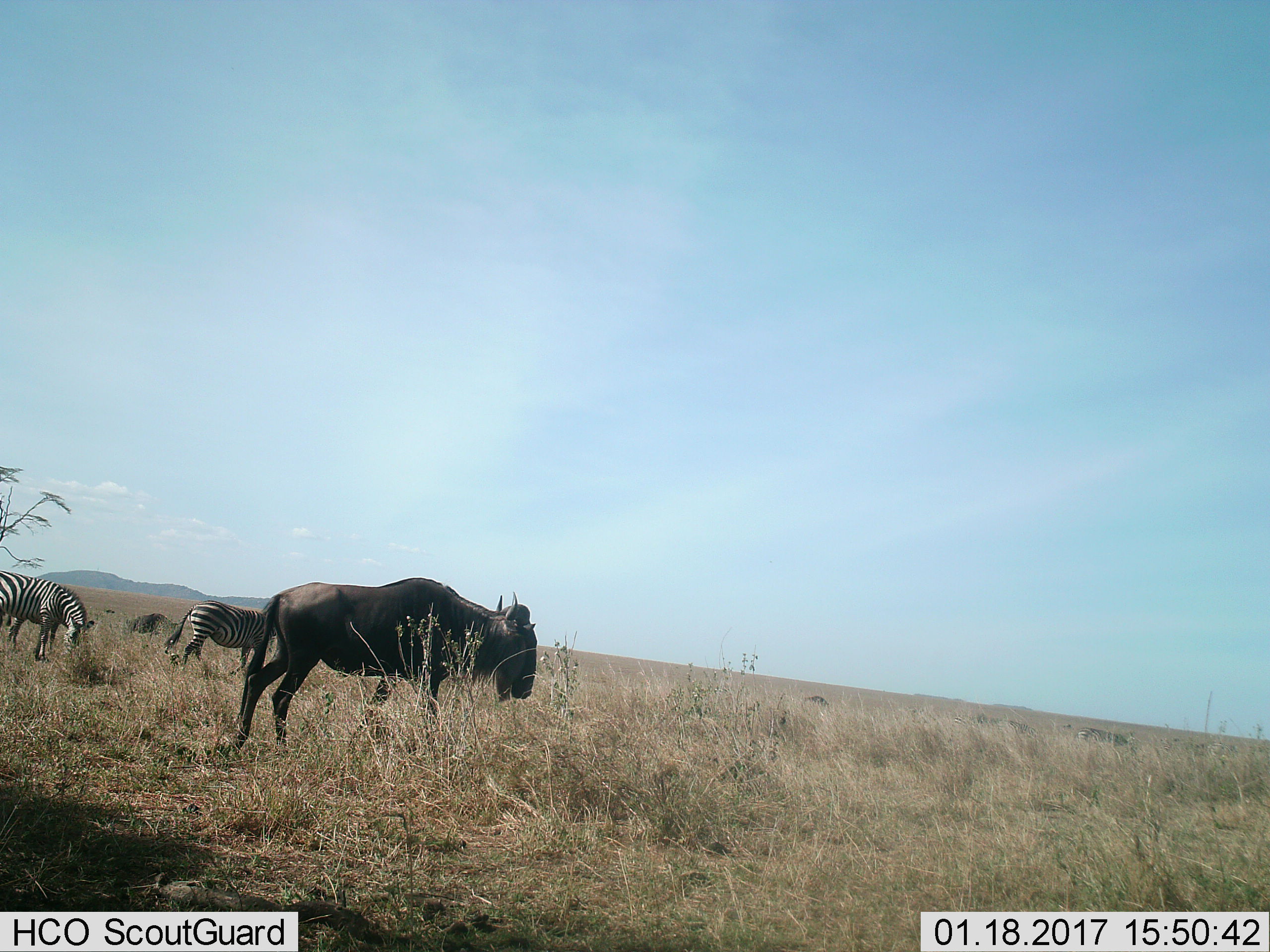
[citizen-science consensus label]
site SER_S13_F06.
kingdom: Animalia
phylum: Chordata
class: Mammalia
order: Artiodactyla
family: Bovidae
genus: Connochaetes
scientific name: Connochaetes taurinus taurinus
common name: blue wildebeest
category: wildebeestblue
Wildebeestblue (blue wildebeest) (Connochaetes taurinus taurinus), count 2. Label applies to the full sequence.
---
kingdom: Animalia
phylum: Chordata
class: Mammalia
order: Perissodactyla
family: Equidae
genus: Equus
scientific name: Equus quagga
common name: plains zebra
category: zebraplains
Zebraplains (plains zebra) (Equus quagga), count 4. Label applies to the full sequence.